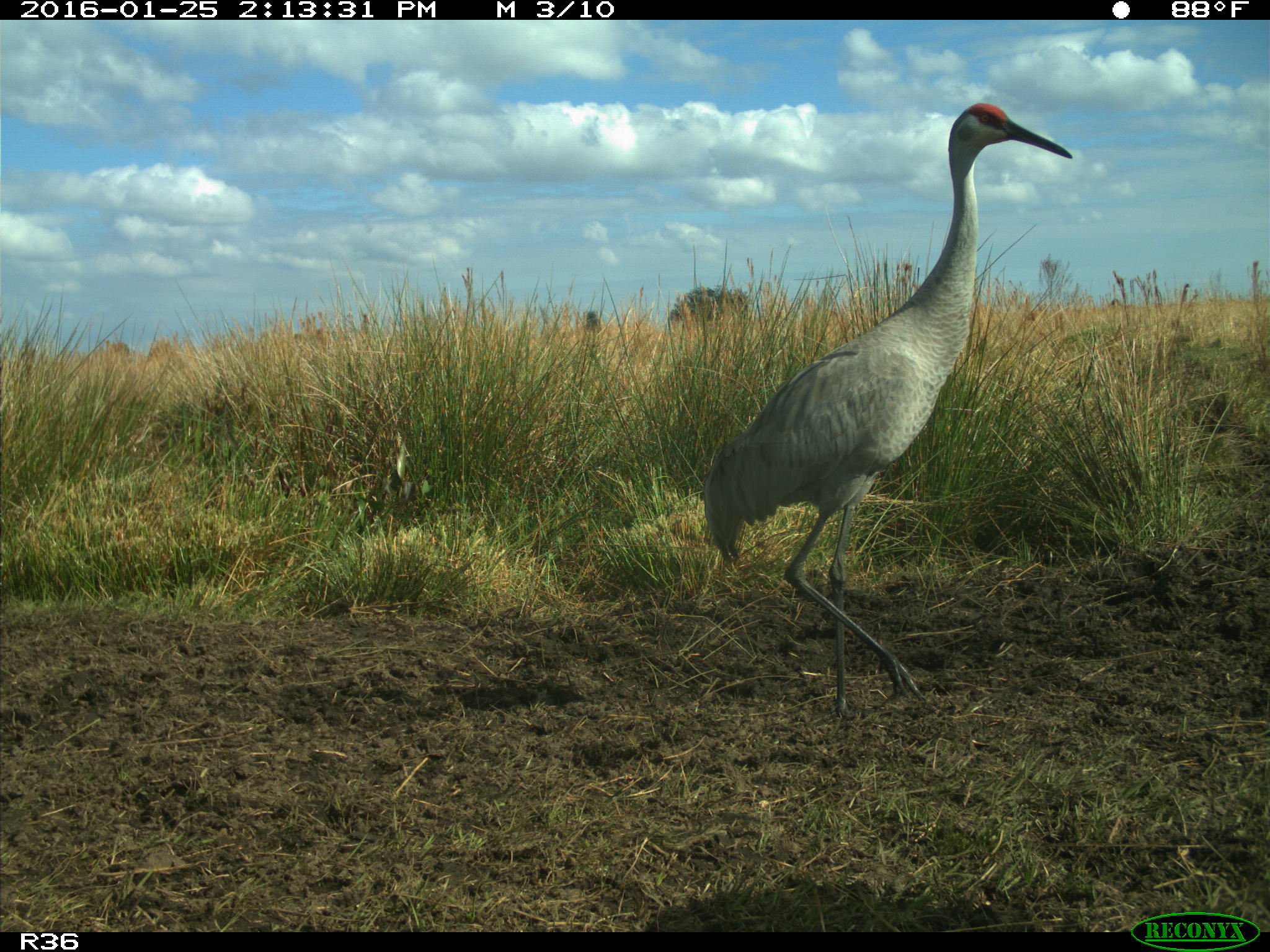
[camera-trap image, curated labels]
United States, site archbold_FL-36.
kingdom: Animalia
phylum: Chordata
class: Aves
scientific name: Aves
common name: birds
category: unidentified bird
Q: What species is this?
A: Unidentified bird (birds) (Aves).